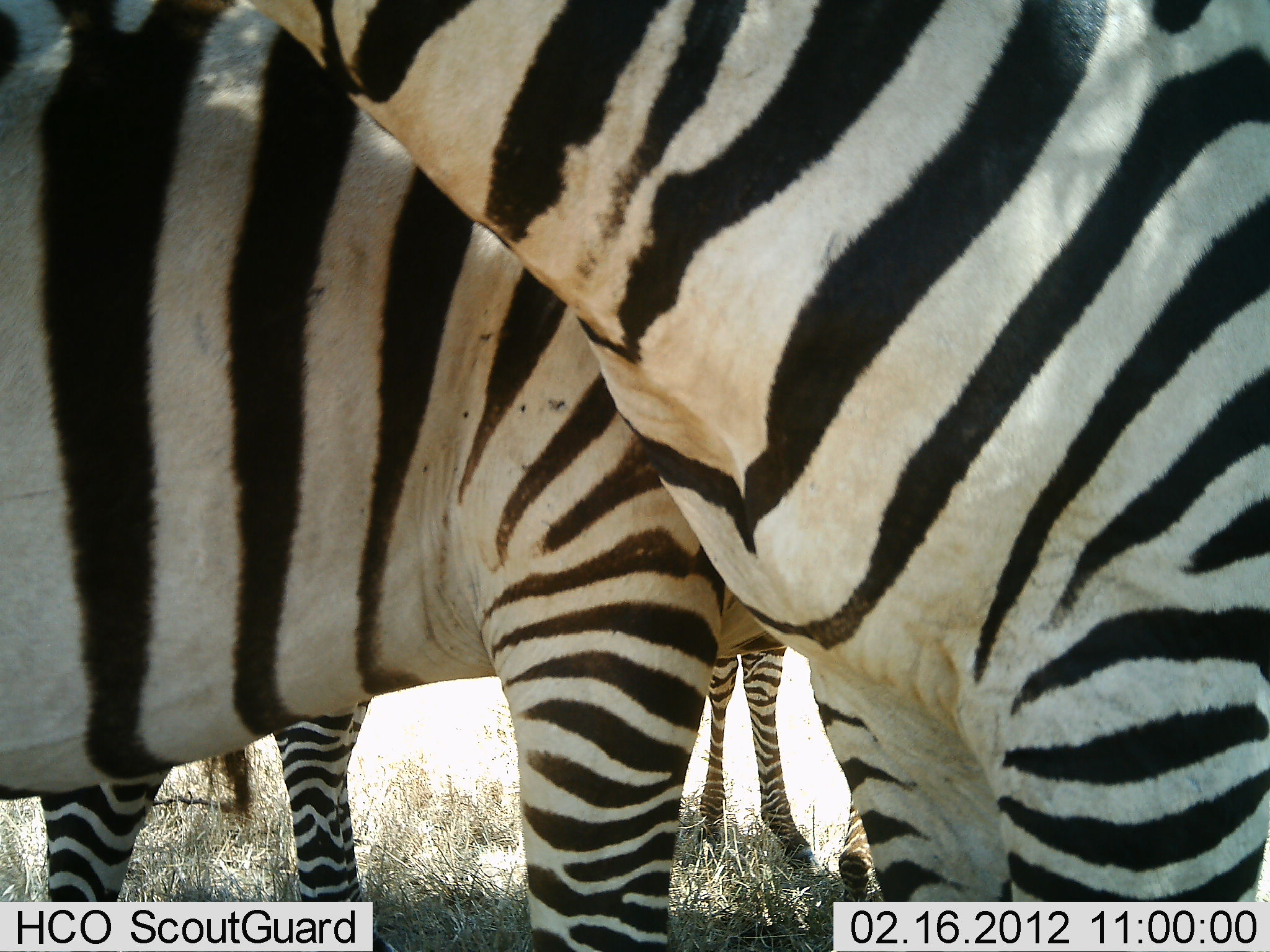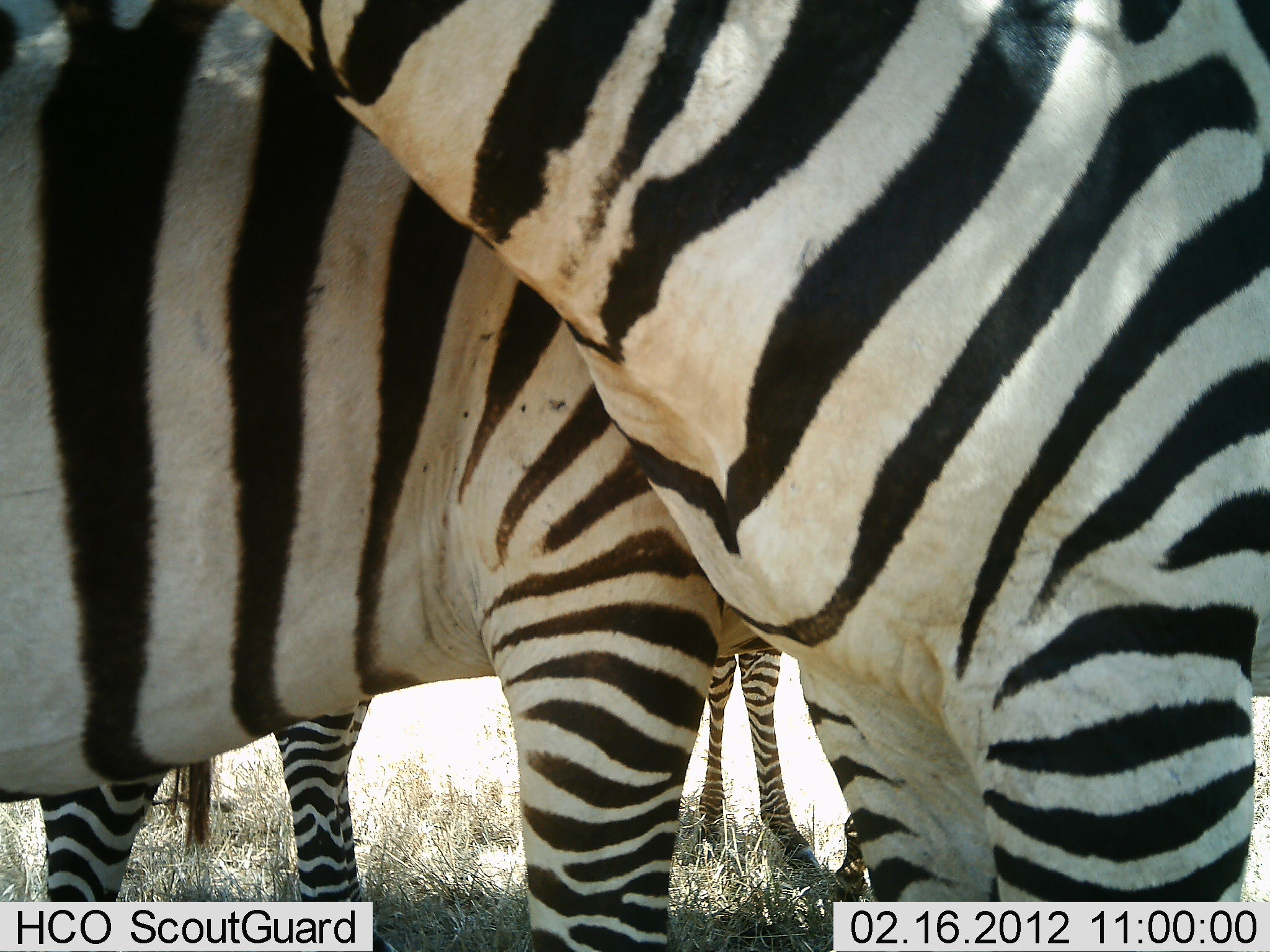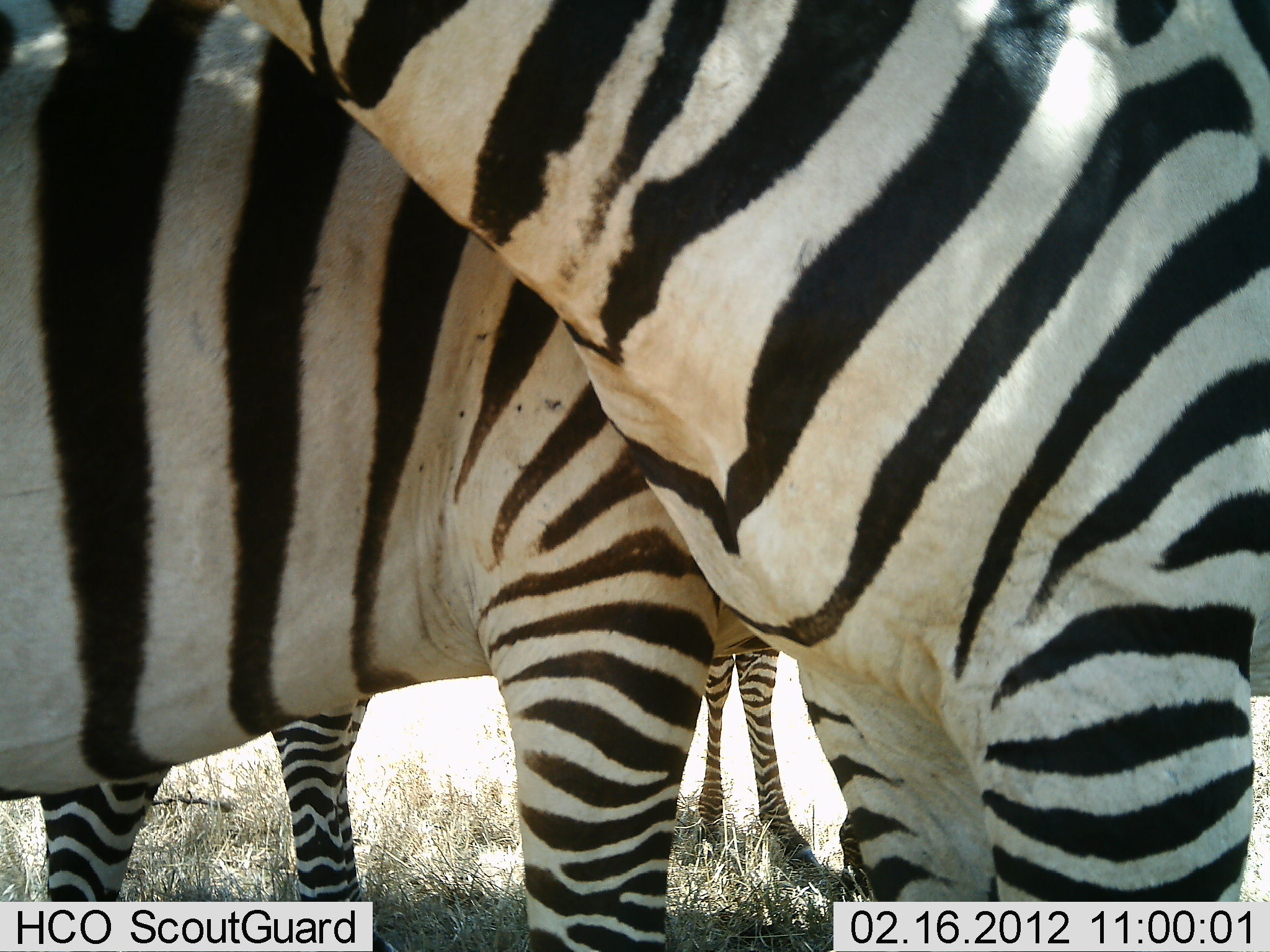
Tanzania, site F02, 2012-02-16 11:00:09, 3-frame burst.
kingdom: Animalia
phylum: Chordata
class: Mammalia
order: Perissodactyla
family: Equidae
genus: Equus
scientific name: Equus quagga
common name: plains zebra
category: zebra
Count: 4.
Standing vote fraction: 90%.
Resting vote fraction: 5%.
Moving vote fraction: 0%.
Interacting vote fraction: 10%.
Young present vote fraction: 5%.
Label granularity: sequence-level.